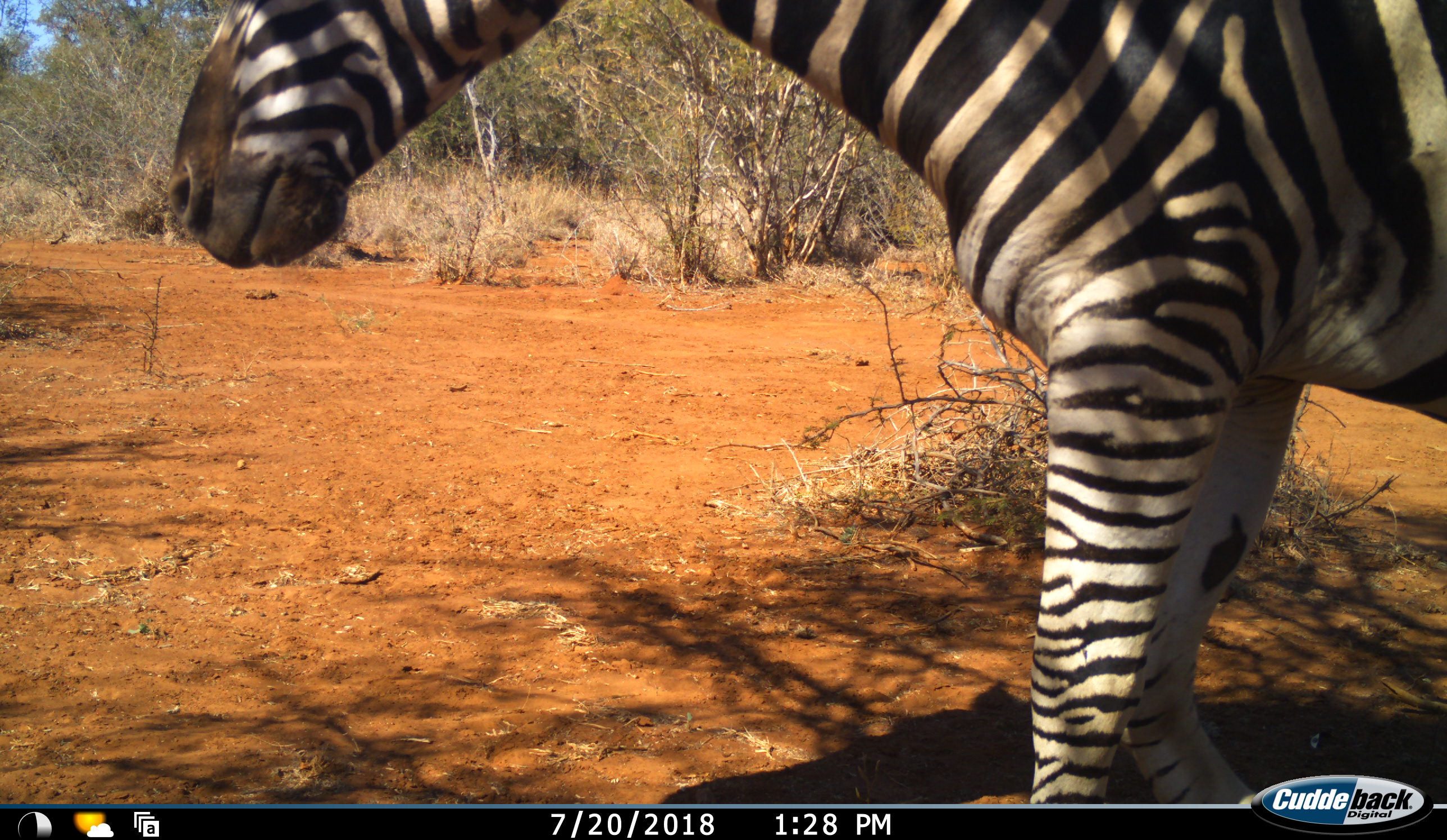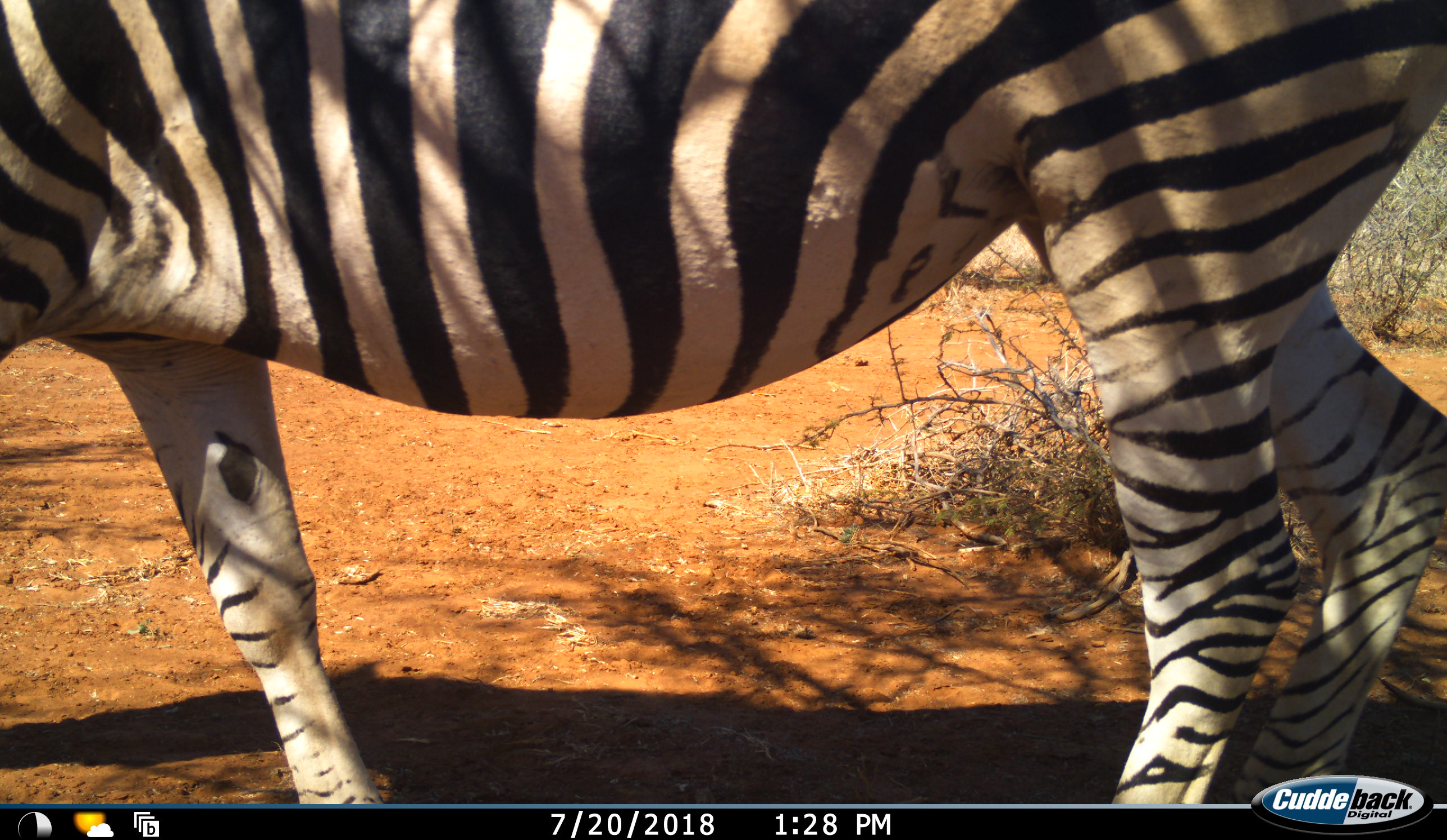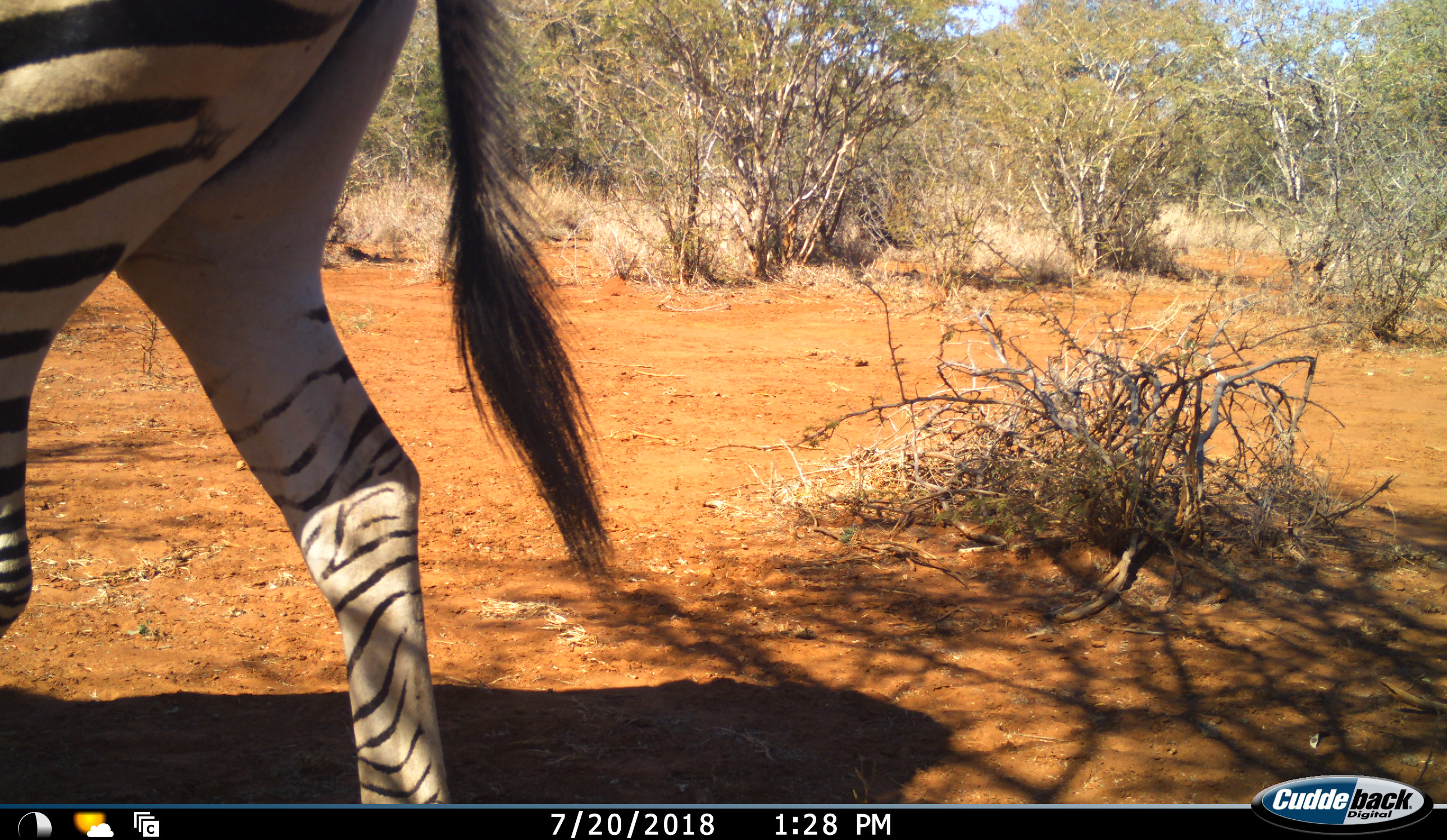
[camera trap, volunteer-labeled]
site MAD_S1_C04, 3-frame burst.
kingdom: Animalia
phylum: Chordata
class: Mammalia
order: Perissodactyla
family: Equidae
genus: Equus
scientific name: Equus quagga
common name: plains zebra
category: zebraplains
Zebraplains (plains zebra) (Equus quagga), count 1. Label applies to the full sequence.